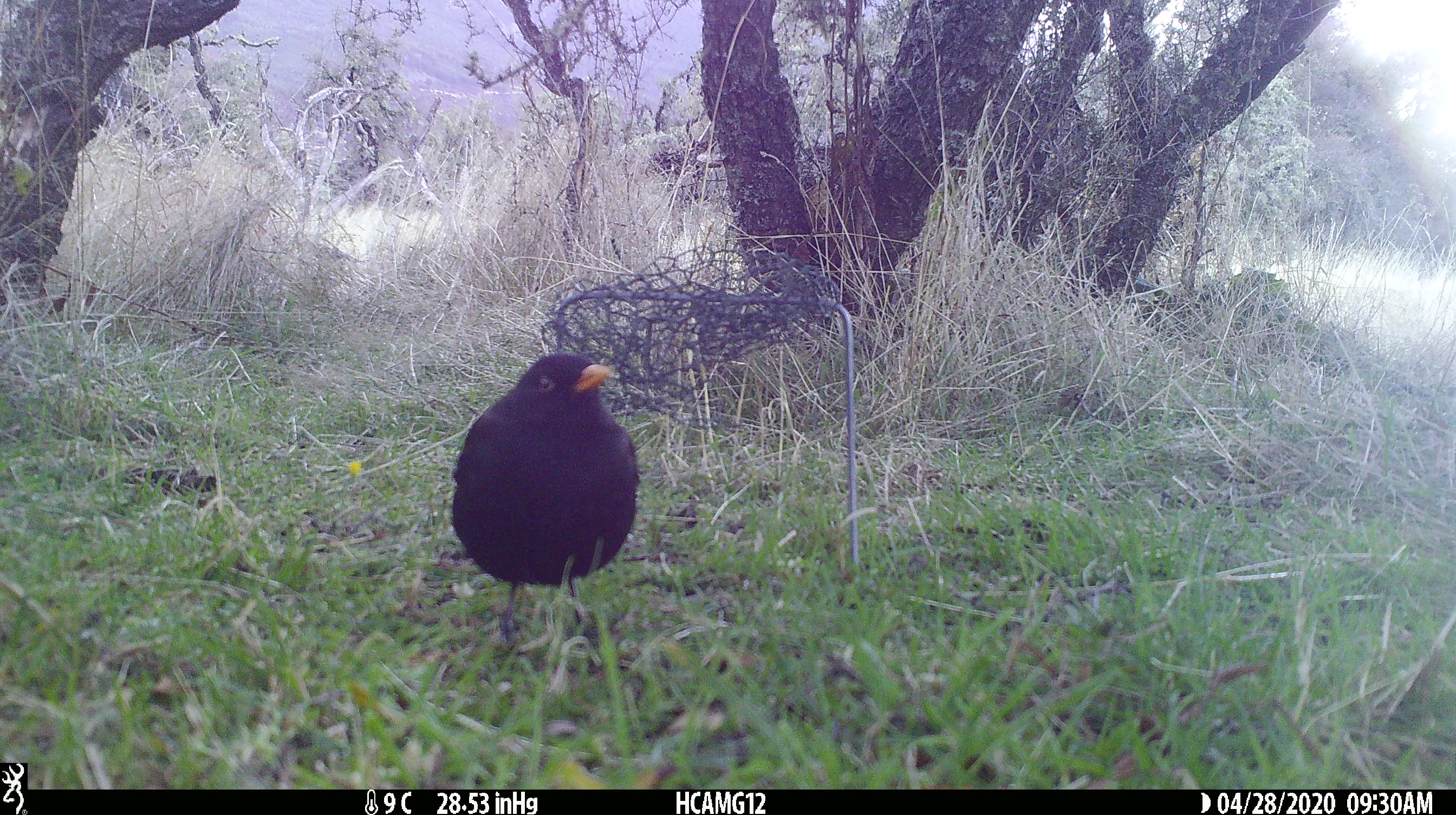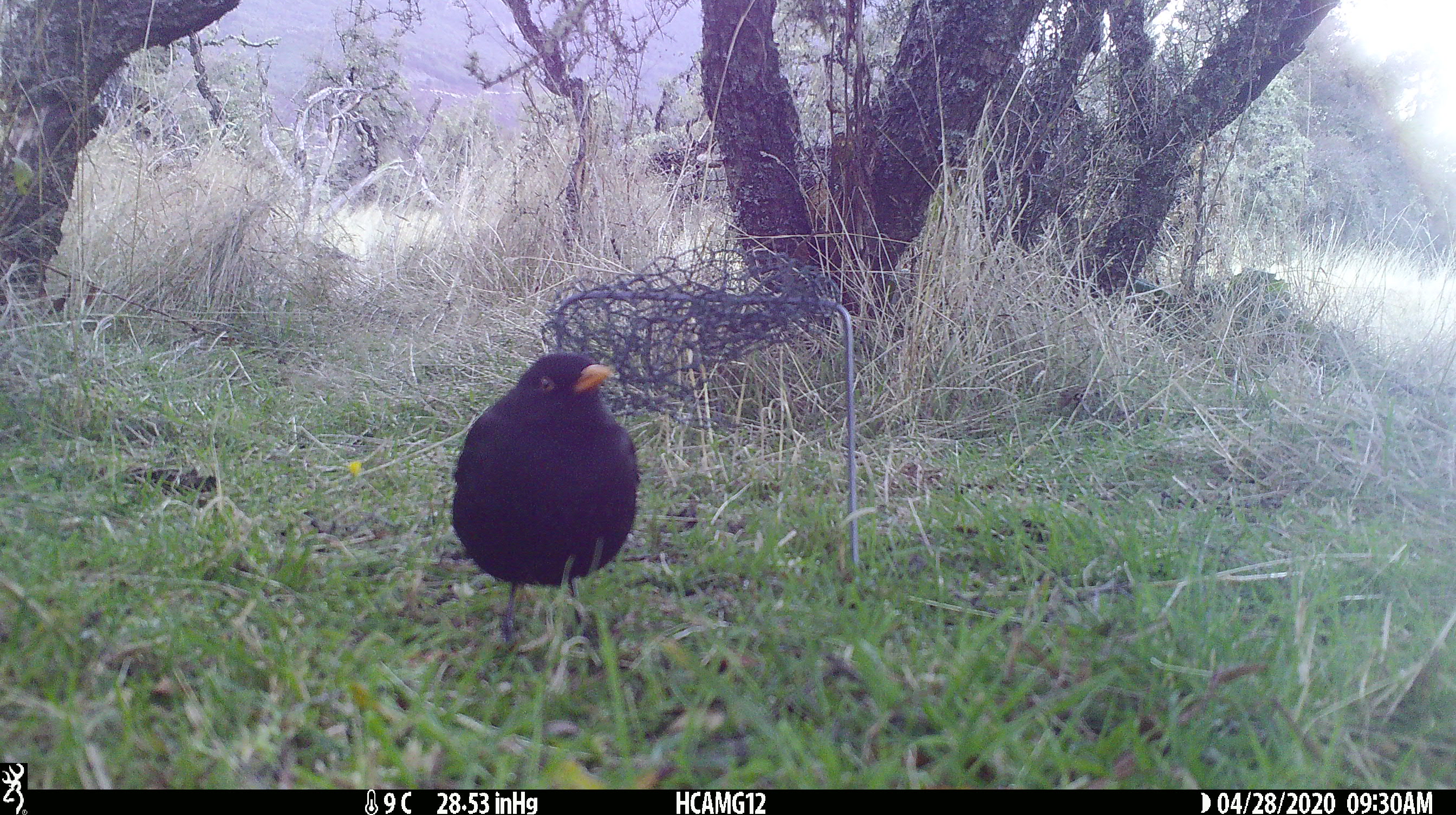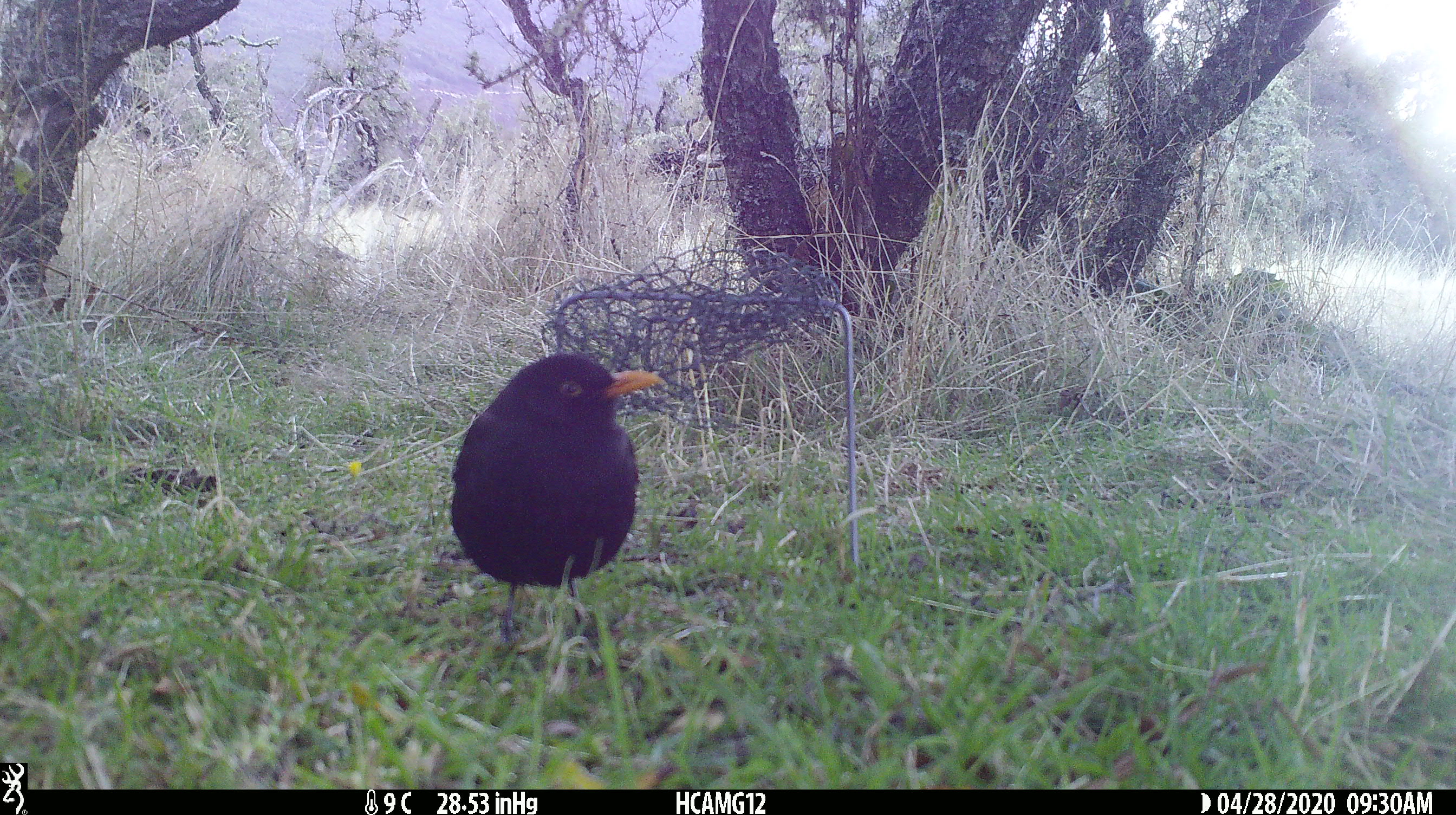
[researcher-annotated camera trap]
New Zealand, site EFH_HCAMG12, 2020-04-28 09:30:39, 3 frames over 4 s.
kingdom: Animalia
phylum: Chordata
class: Aves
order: Passeriformes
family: Turdidae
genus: Turdus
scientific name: Turdus merula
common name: eurasian blackbird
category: blackbird